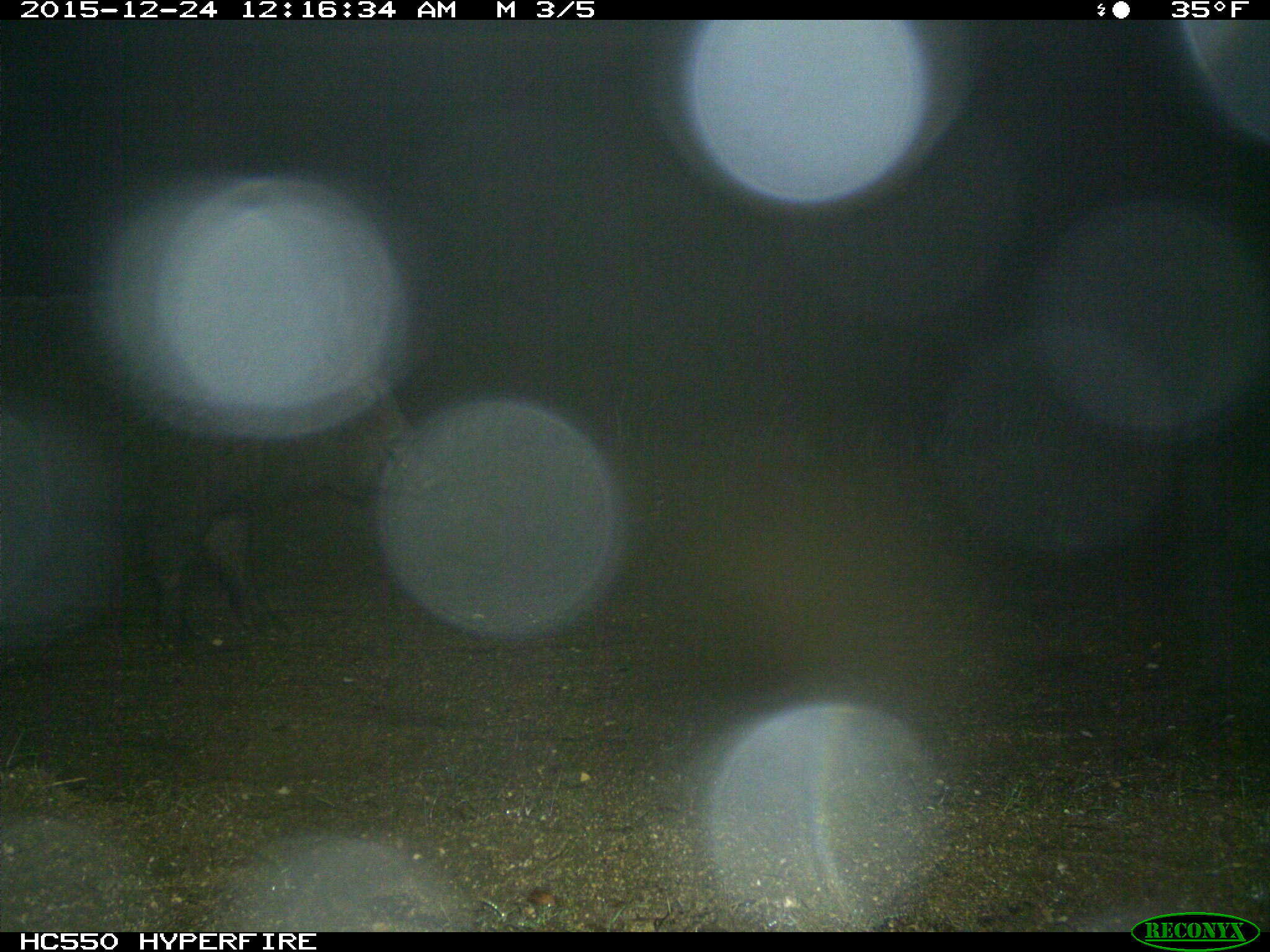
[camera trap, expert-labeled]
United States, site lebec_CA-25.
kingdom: Animalia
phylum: Chordata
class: Mammalia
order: Artiodactyla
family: Suidae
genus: Sus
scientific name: Sus scrofa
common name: wild boar